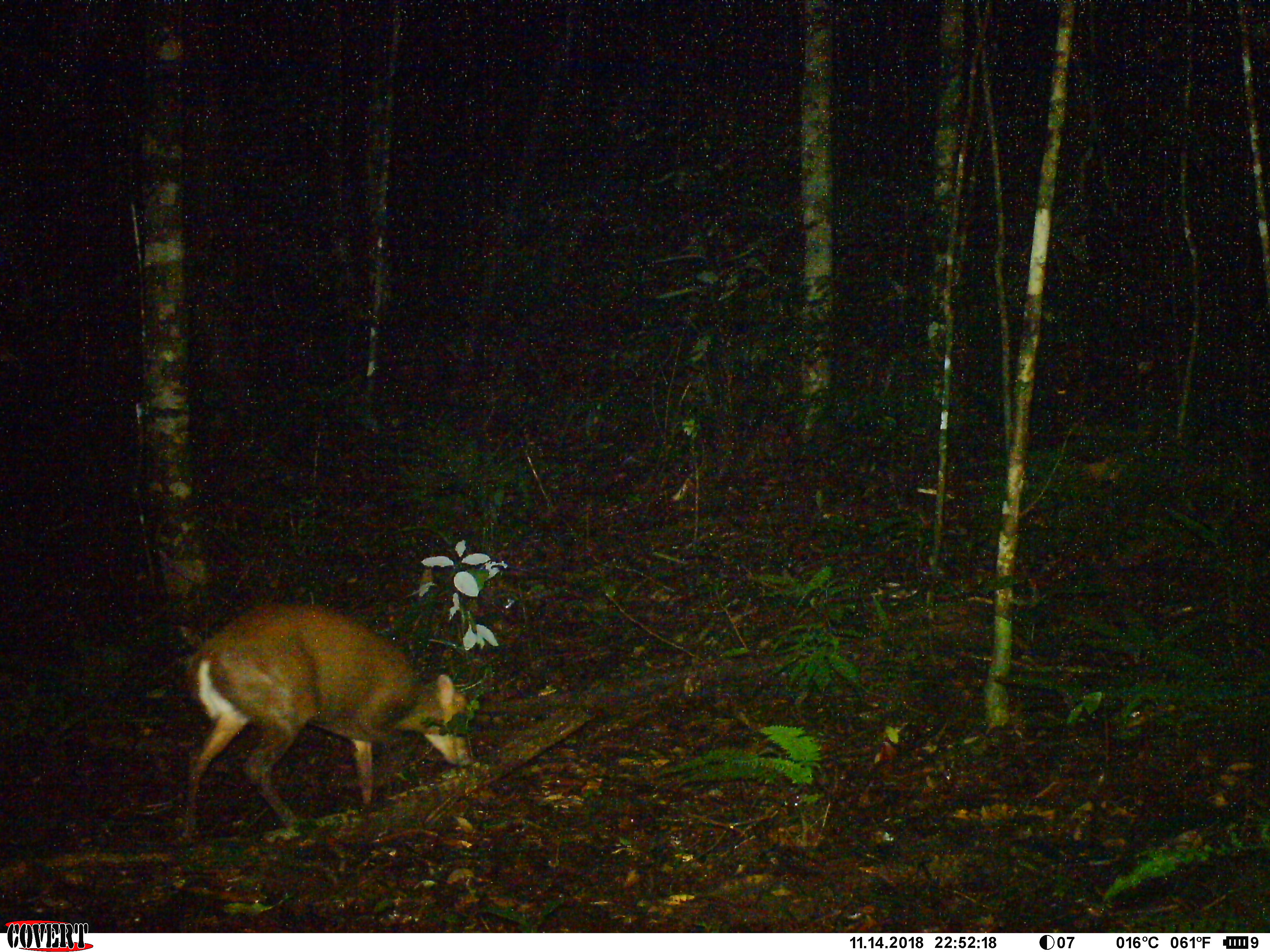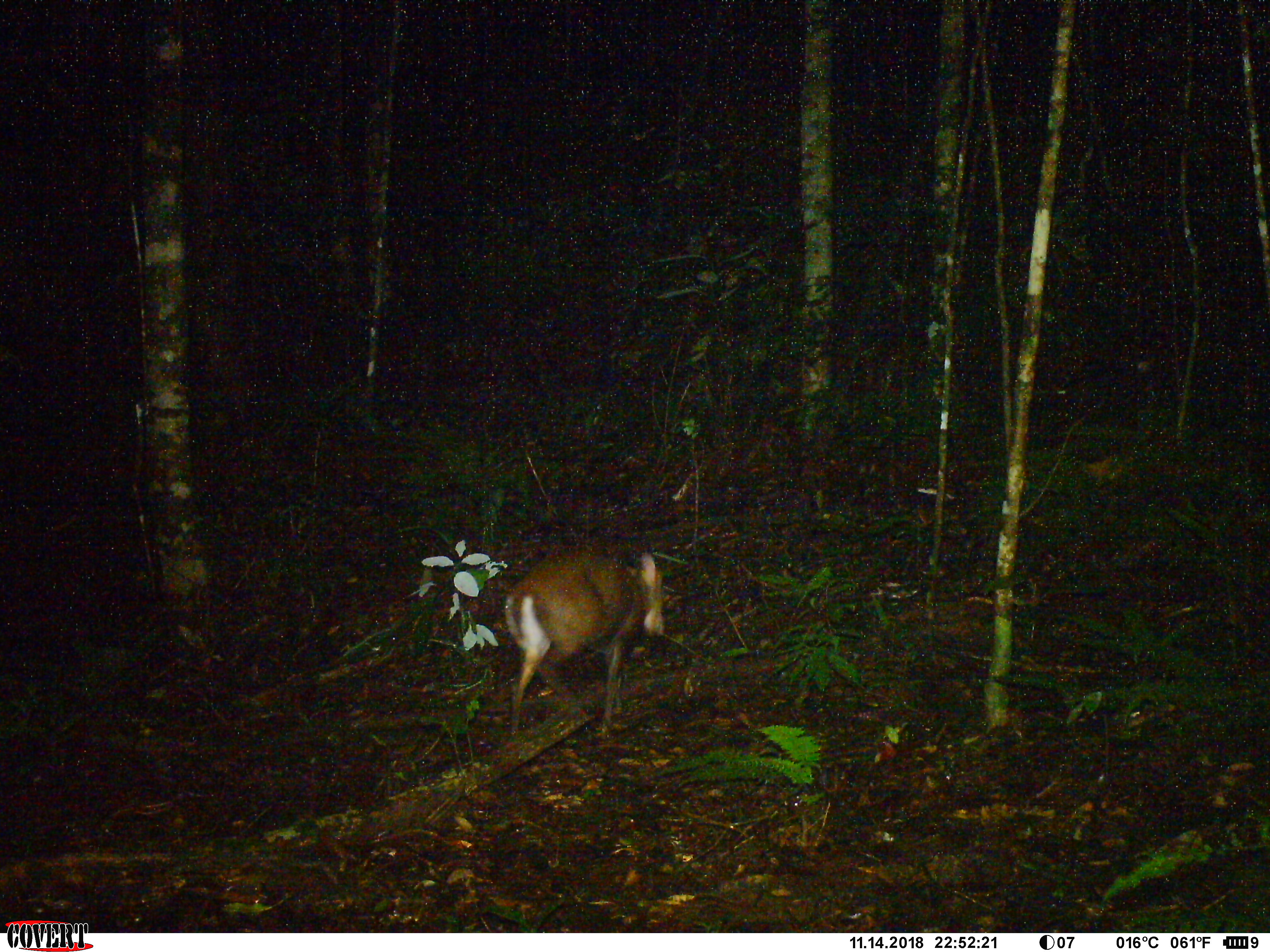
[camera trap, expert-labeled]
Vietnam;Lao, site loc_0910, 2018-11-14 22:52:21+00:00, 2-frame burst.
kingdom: Animalia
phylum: Chordata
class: Mammalia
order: Artiodactyla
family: Cervidae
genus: Muntiacus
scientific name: Muntiacus rooseveltorum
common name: roosevelt's muntjac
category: roosevelts muntjac group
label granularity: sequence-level